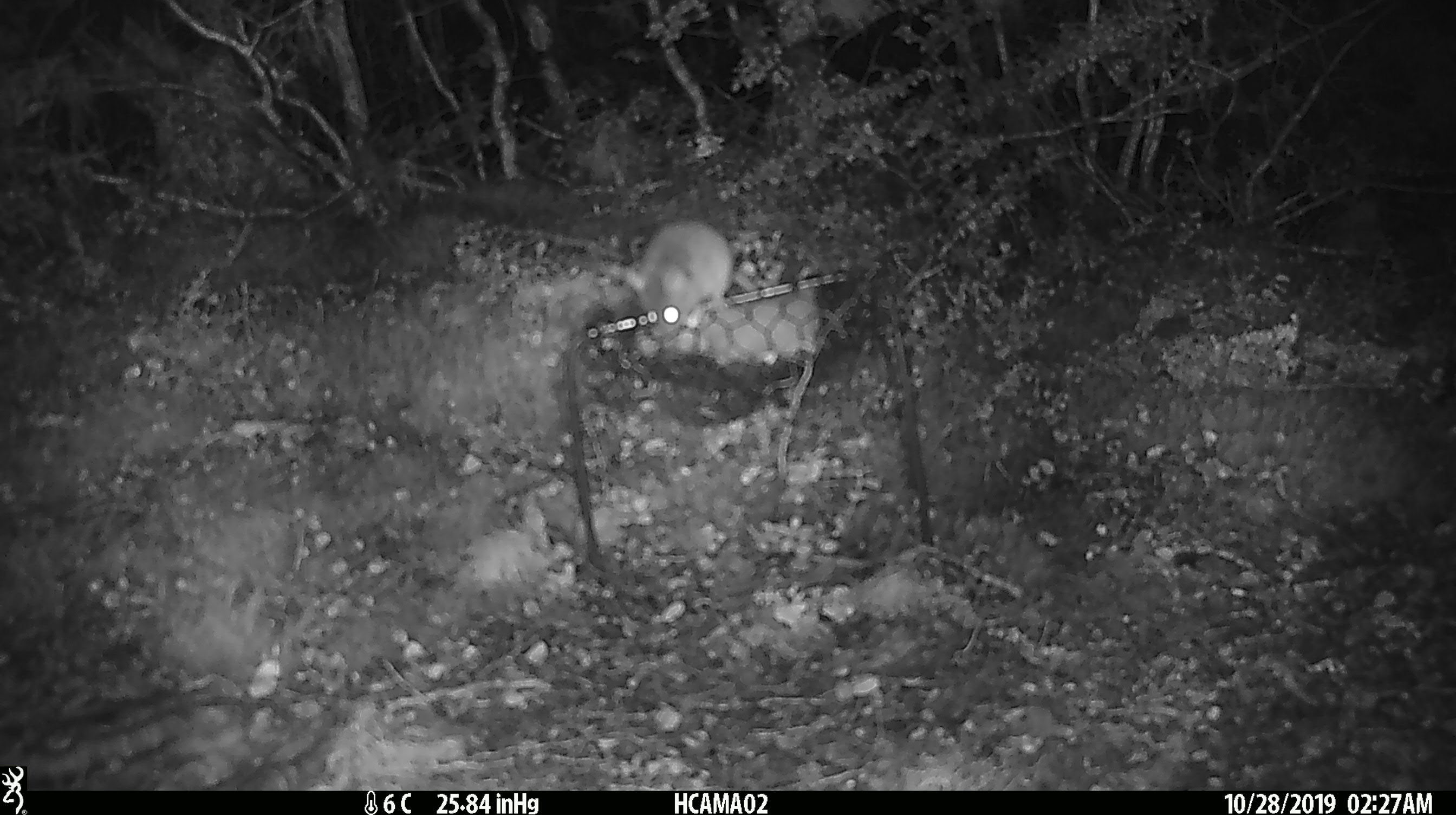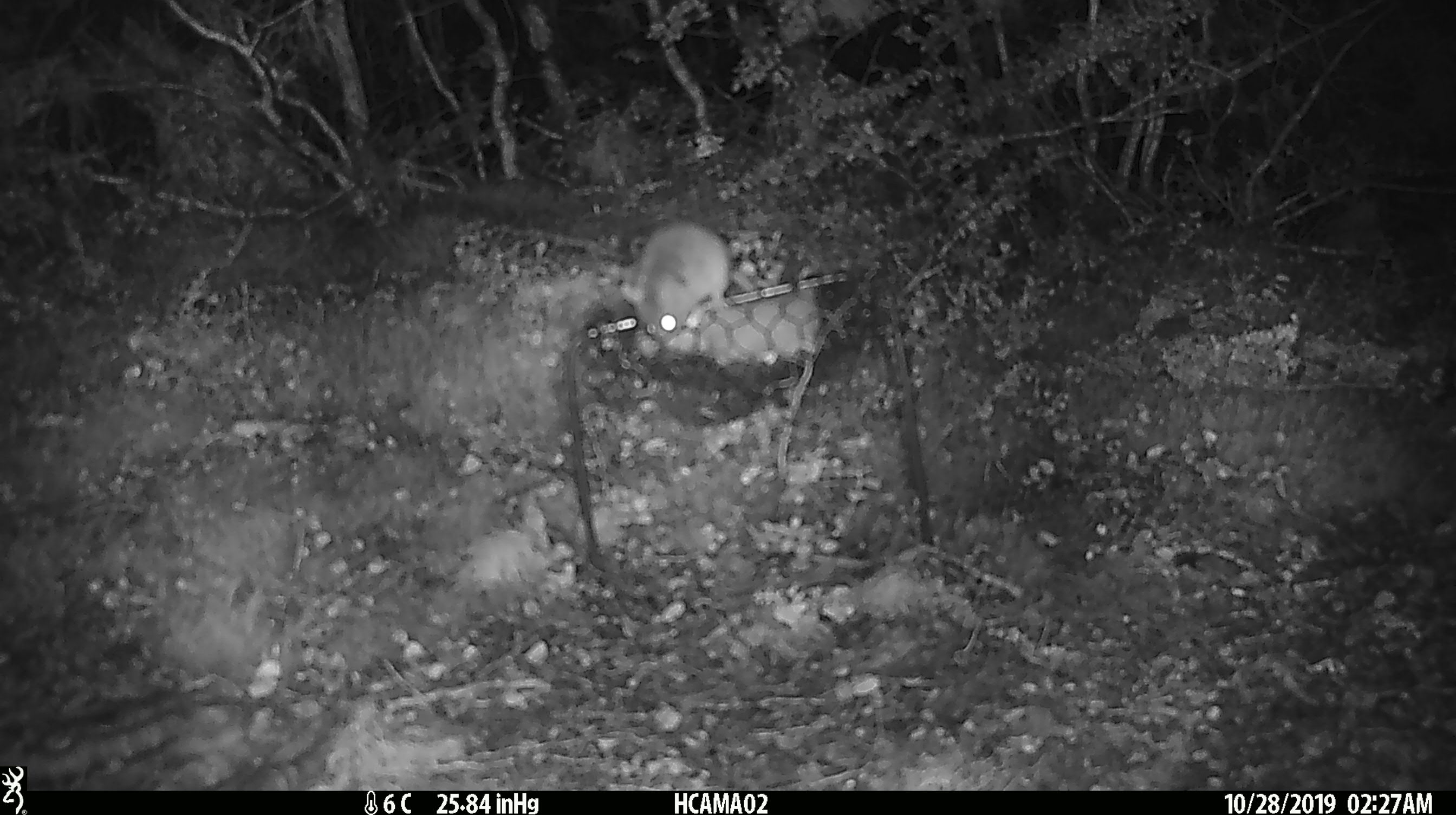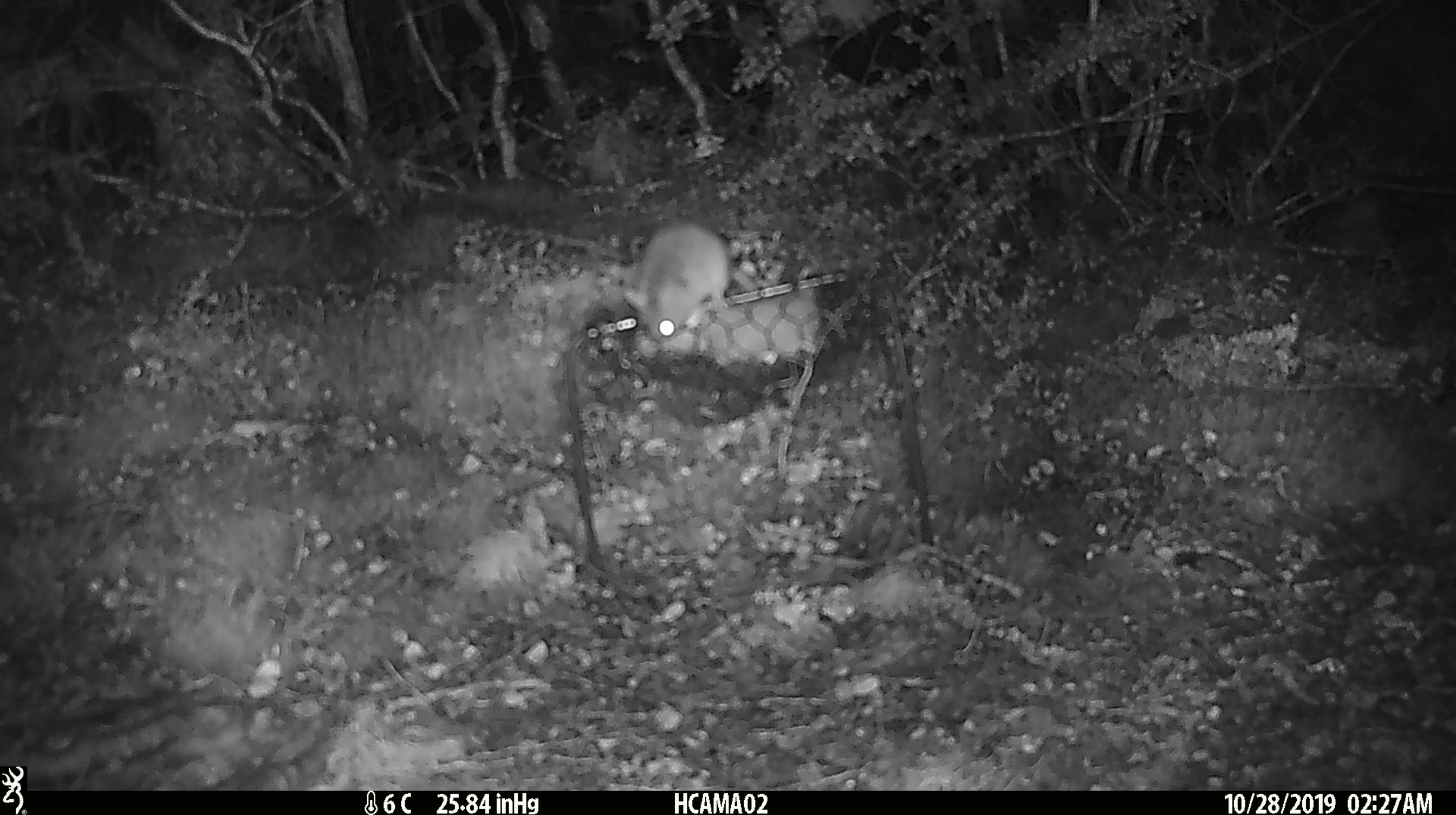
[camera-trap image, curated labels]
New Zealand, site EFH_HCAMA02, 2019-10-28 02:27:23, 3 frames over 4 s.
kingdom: Animalia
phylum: Chordata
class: Mammalia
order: Rodentia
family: Muridae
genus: Mus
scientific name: Mus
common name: mouse